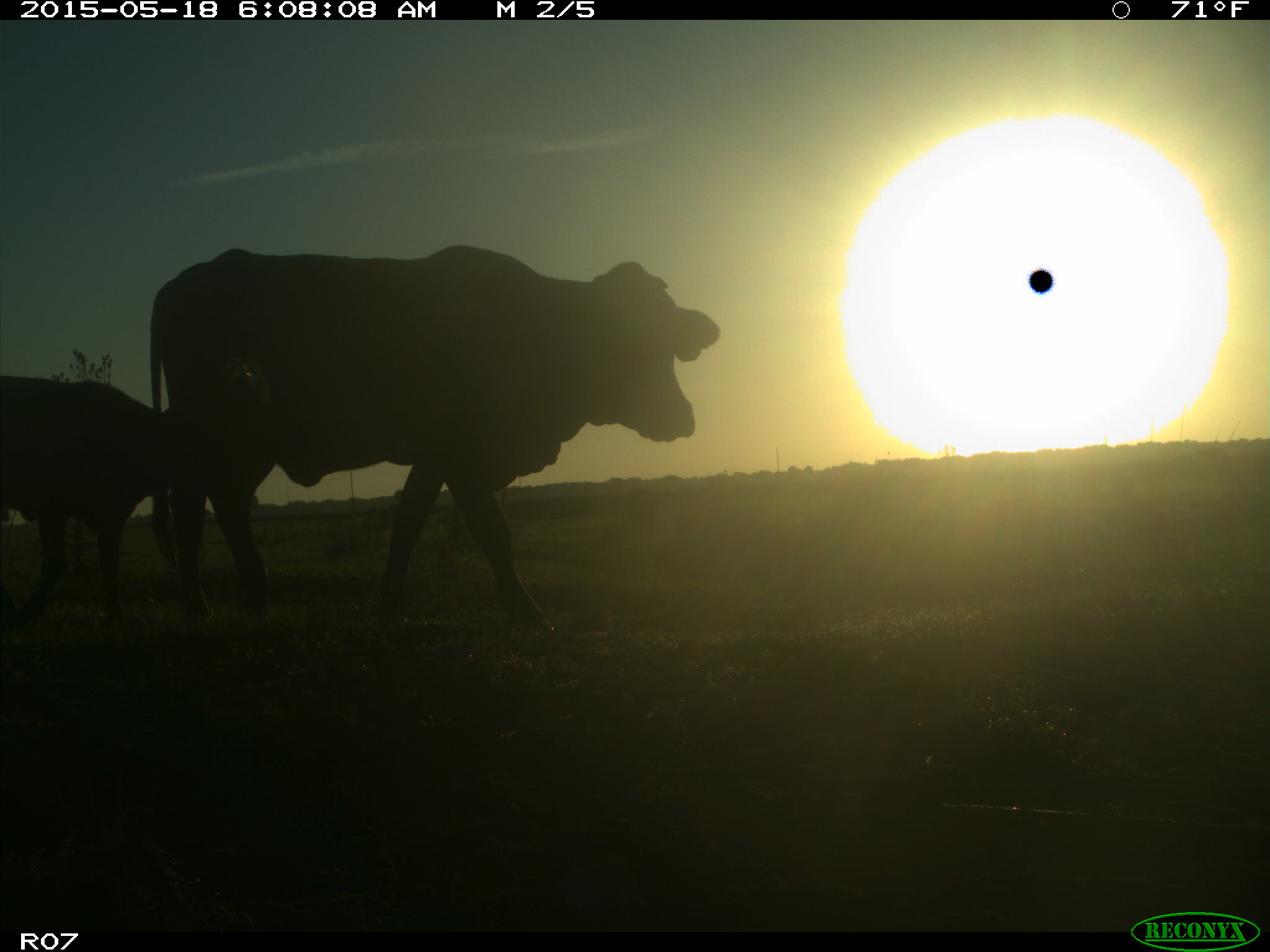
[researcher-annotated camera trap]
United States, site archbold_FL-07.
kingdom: Animalia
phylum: Chordata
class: Mammalia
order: Artiodactyla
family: Bovidae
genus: Bos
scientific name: Bos taurus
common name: domestic cow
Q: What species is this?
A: Bos taurus (domestic cow).